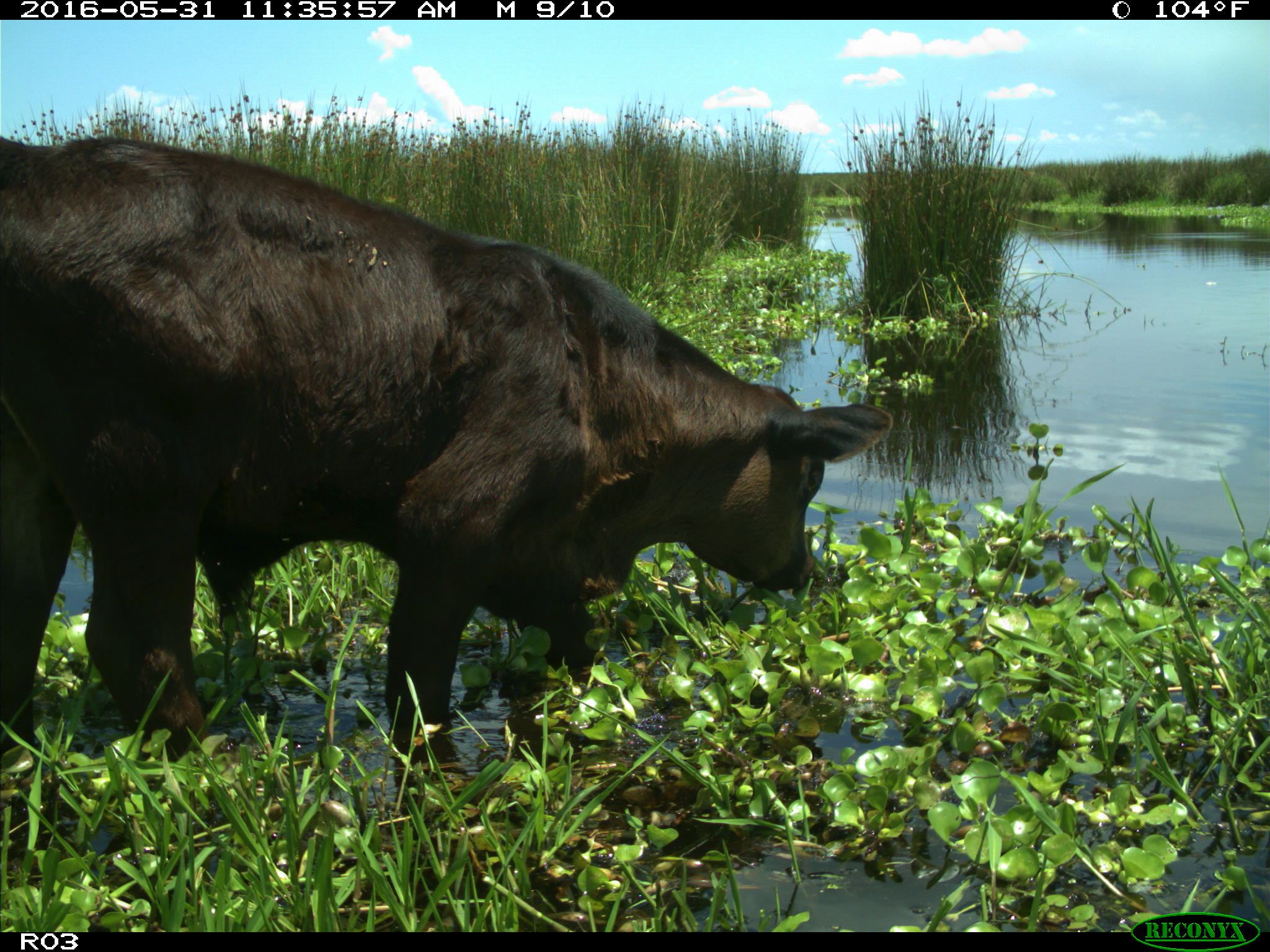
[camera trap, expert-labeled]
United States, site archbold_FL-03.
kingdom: Animalia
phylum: Chordata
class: Mammalia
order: Artiodactyla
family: Bovidae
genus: Bos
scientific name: Bos taurus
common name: domestic cow